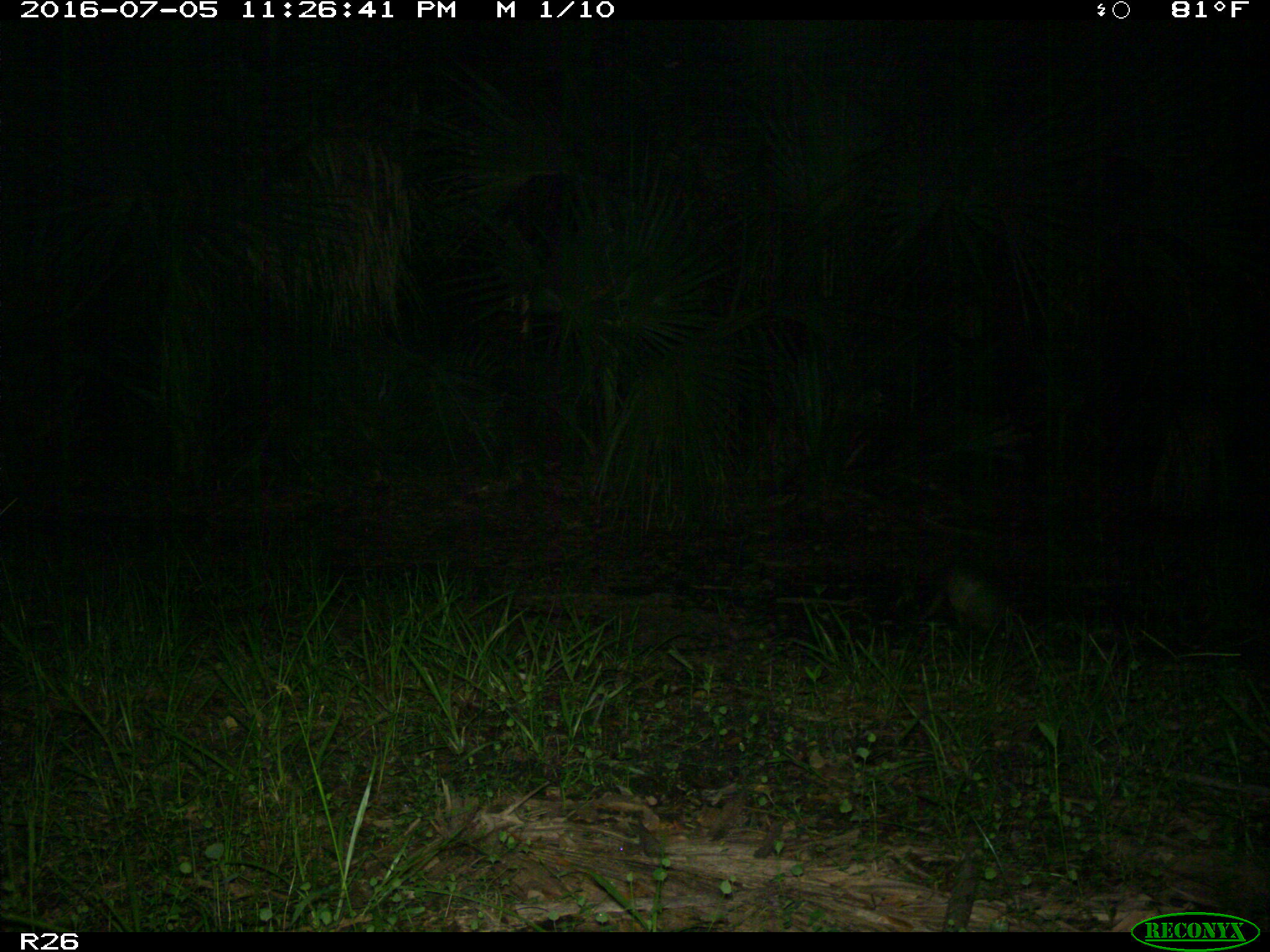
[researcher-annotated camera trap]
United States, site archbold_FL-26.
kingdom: Animalia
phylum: Chordata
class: Mammalia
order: Cingulata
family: Dasypodidae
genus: Dasypus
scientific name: Dasypus novemcinctus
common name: nine-banded armadillo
Dasypus novemcinctus (nine-banded armadillo).